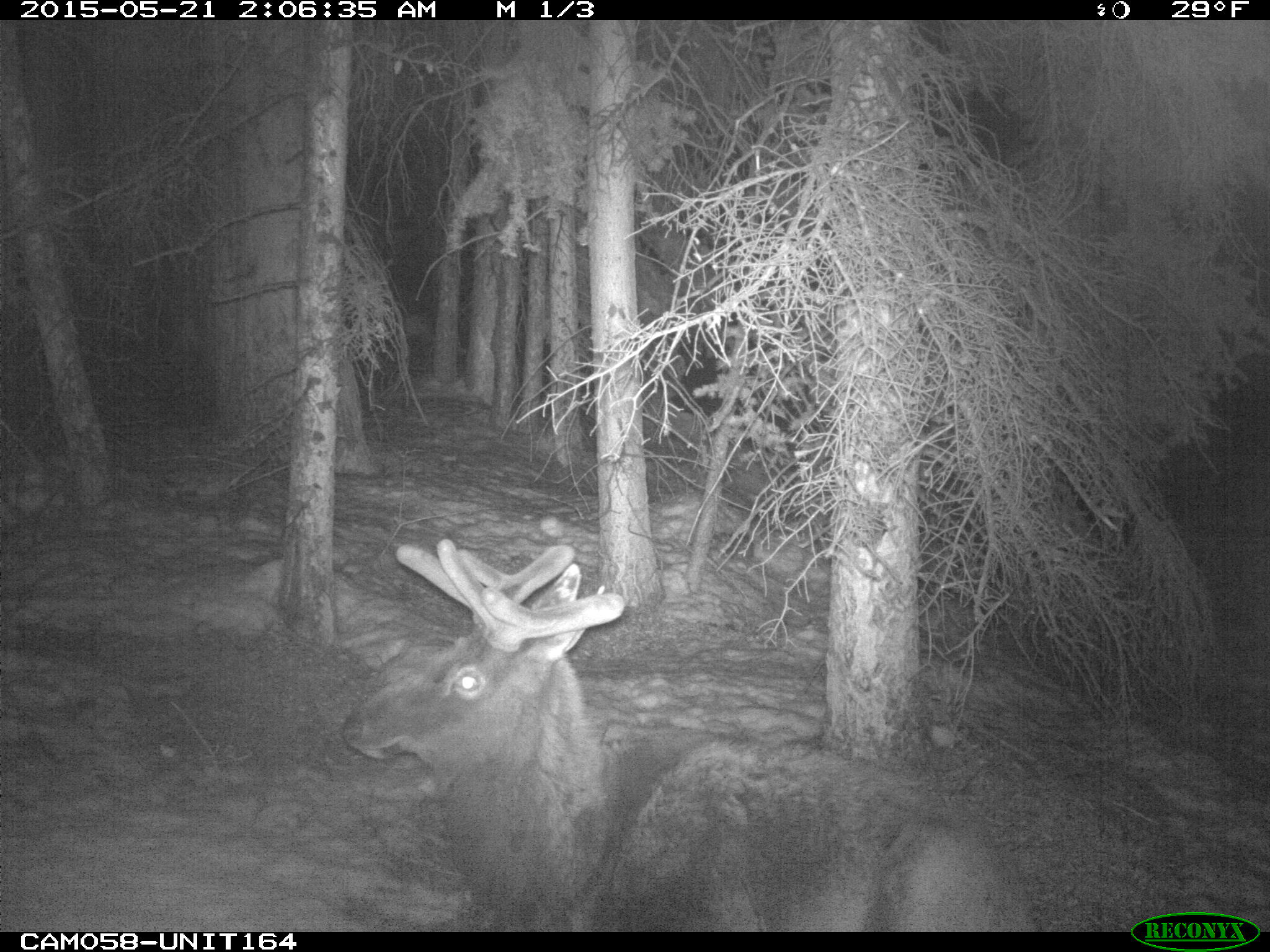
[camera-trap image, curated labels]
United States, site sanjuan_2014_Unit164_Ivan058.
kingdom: Animalia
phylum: Chordata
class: Mammalia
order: Artiodactyla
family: Cervidae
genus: Cervus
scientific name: Cervus elaphus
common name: red deer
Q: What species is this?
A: Cervus elaphus (red deer).